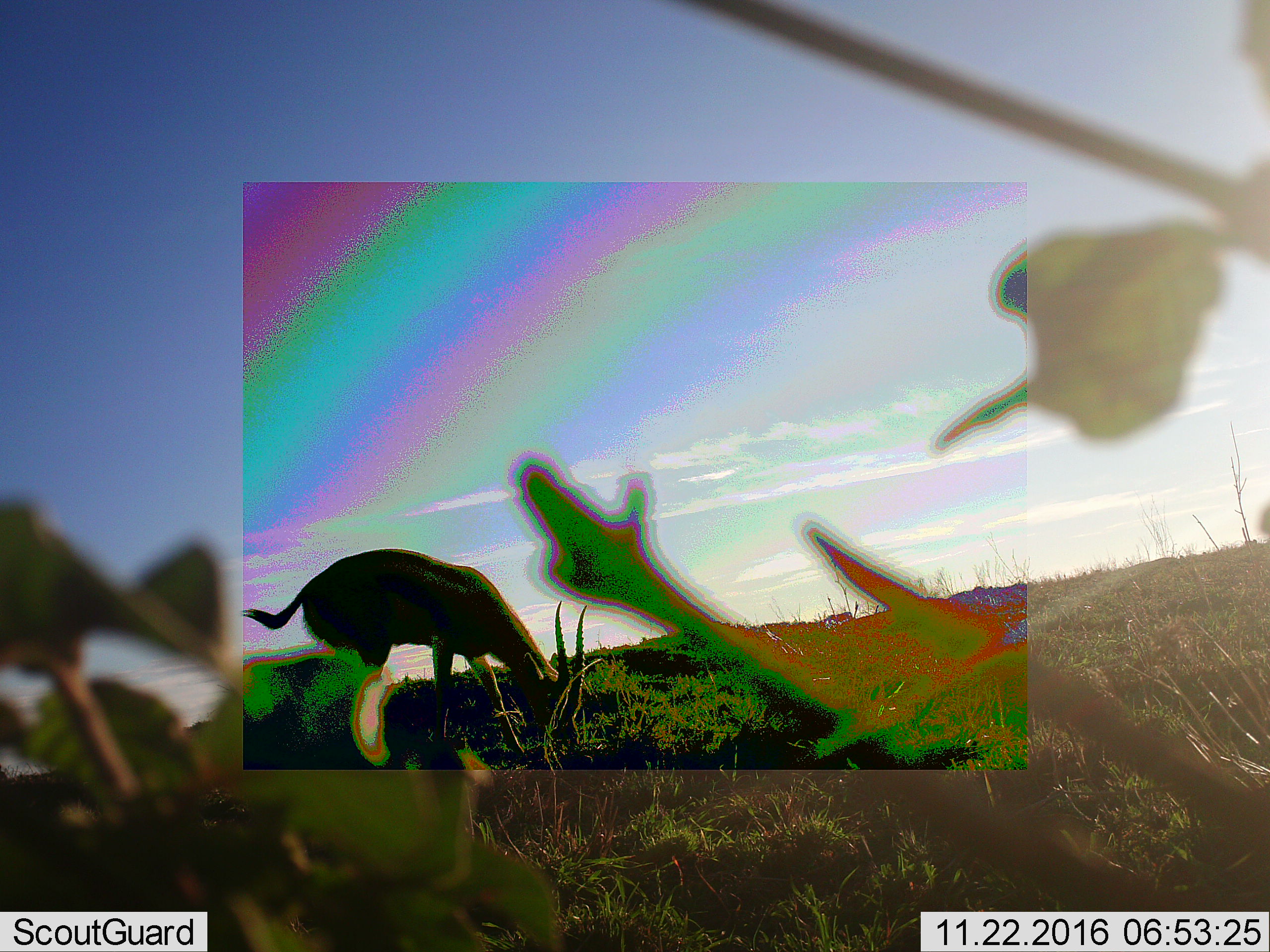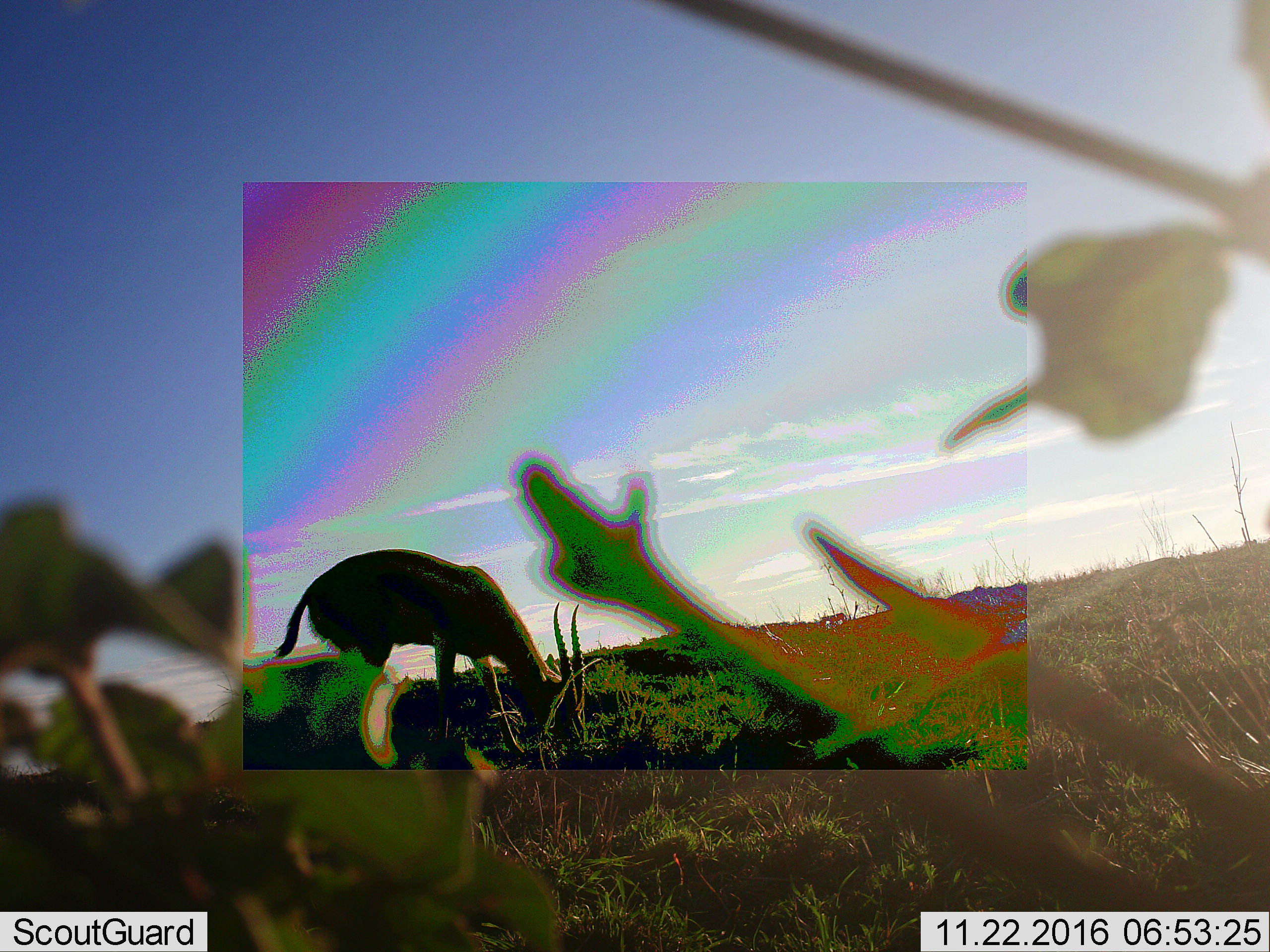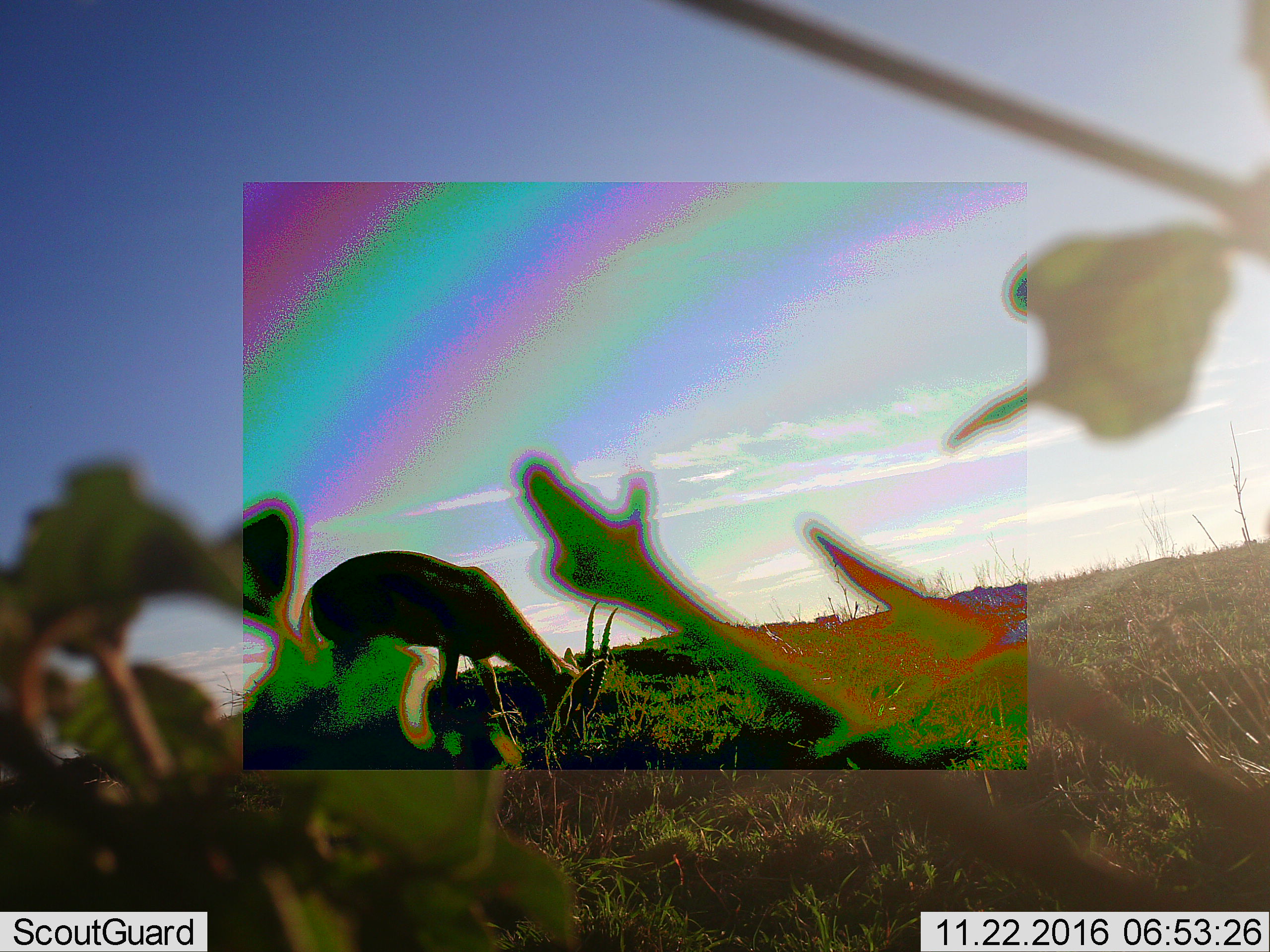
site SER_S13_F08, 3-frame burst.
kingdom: Animalia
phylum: Chordata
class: Mammalia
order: Artiodactyla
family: Bovidae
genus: Eudorcas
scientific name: Eudorcas thomsonii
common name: thomson's gazelle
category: gazellethomsons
Gazellethomsons (thomson's gazelle) (Eudorcas thomsonii), count 1. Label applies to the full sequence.